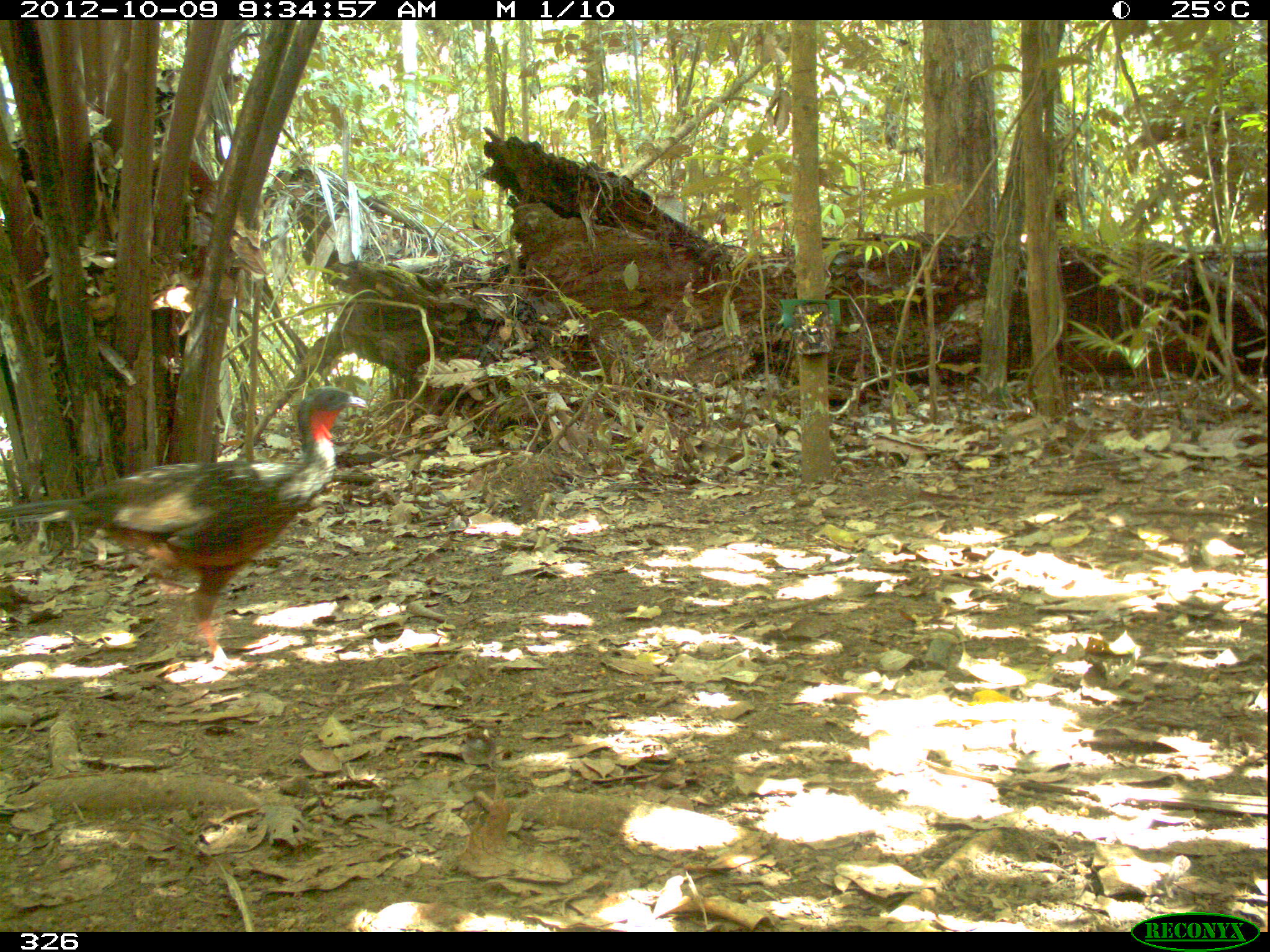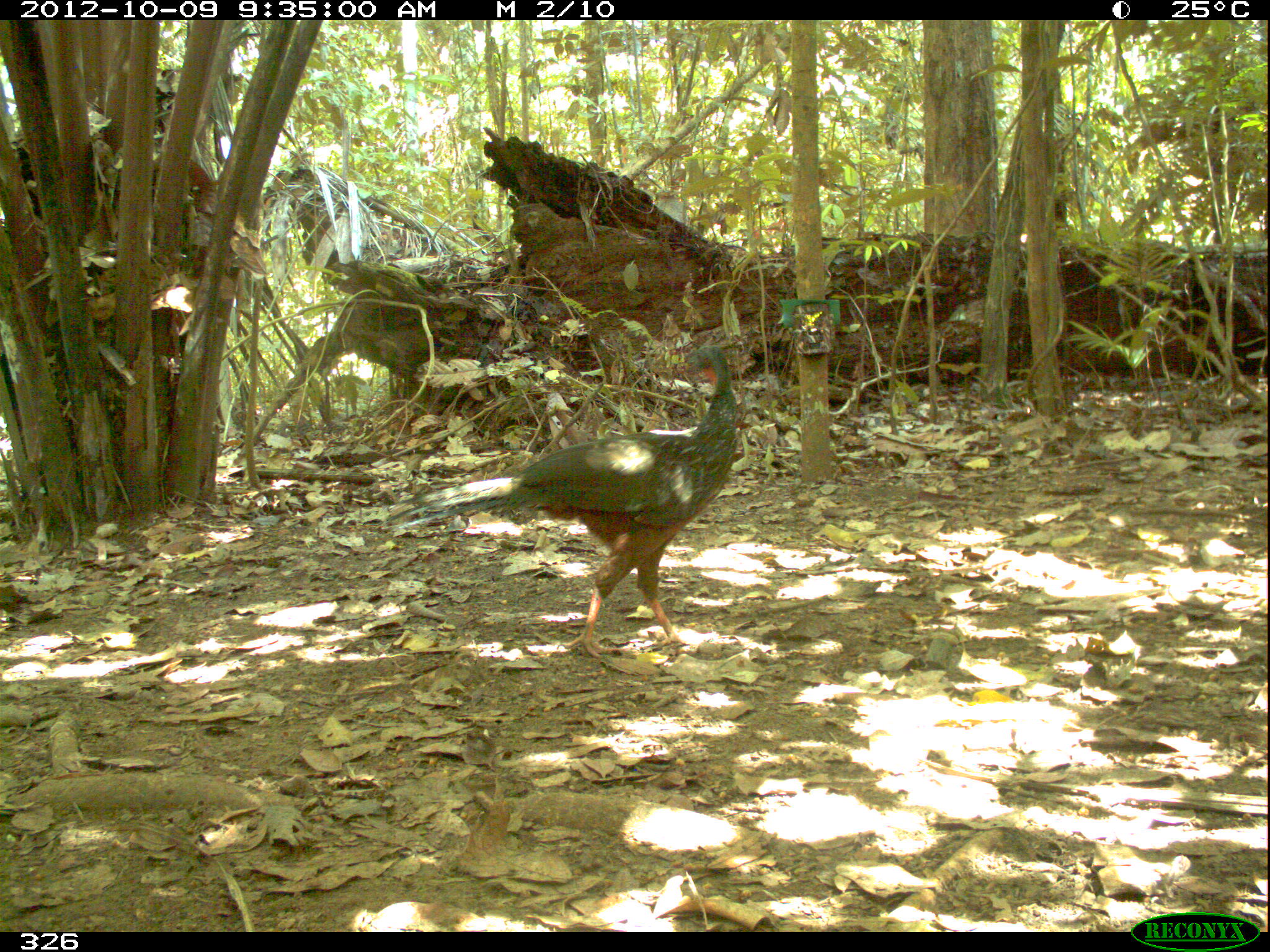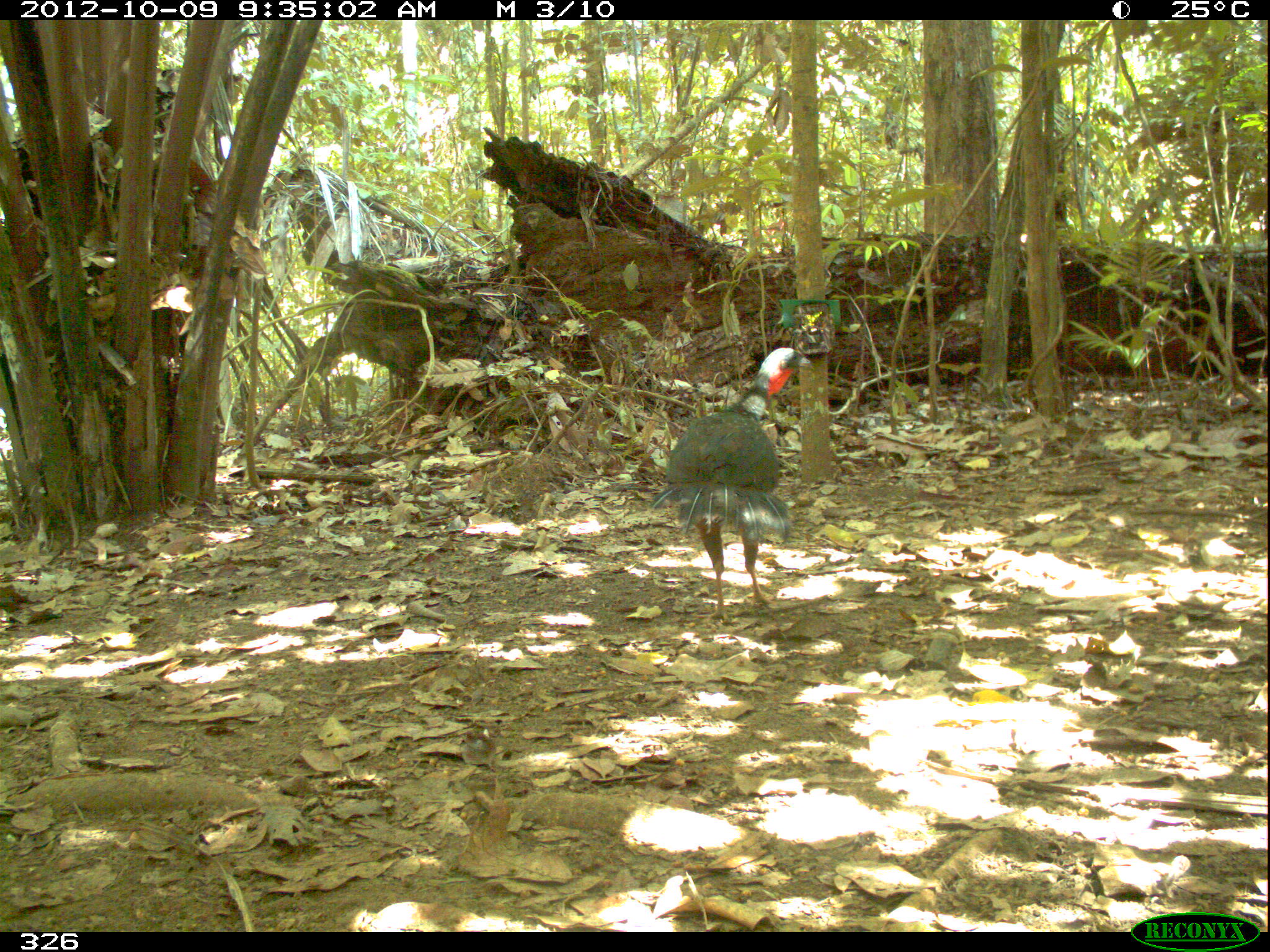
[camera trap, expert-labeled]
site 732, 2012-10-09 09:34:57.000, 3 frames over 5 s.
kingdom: Animalia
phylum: Chordata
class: Aves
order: Galliformes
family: Cracidae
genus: Penelope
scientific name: Penelope jacquacu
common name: spix's guan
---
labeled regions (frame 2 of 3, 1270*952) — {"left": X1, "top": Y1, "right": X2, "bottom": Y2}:
penelope jacquacu: {"left": 374, "top": 345, "right": 737, "bottom": 658}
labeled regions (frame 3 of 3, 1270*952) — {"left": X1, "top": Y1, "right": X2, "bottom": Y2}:
penelope jacquacu: {"left": 649, "top": 347, "right": 811, "bottom": 622}